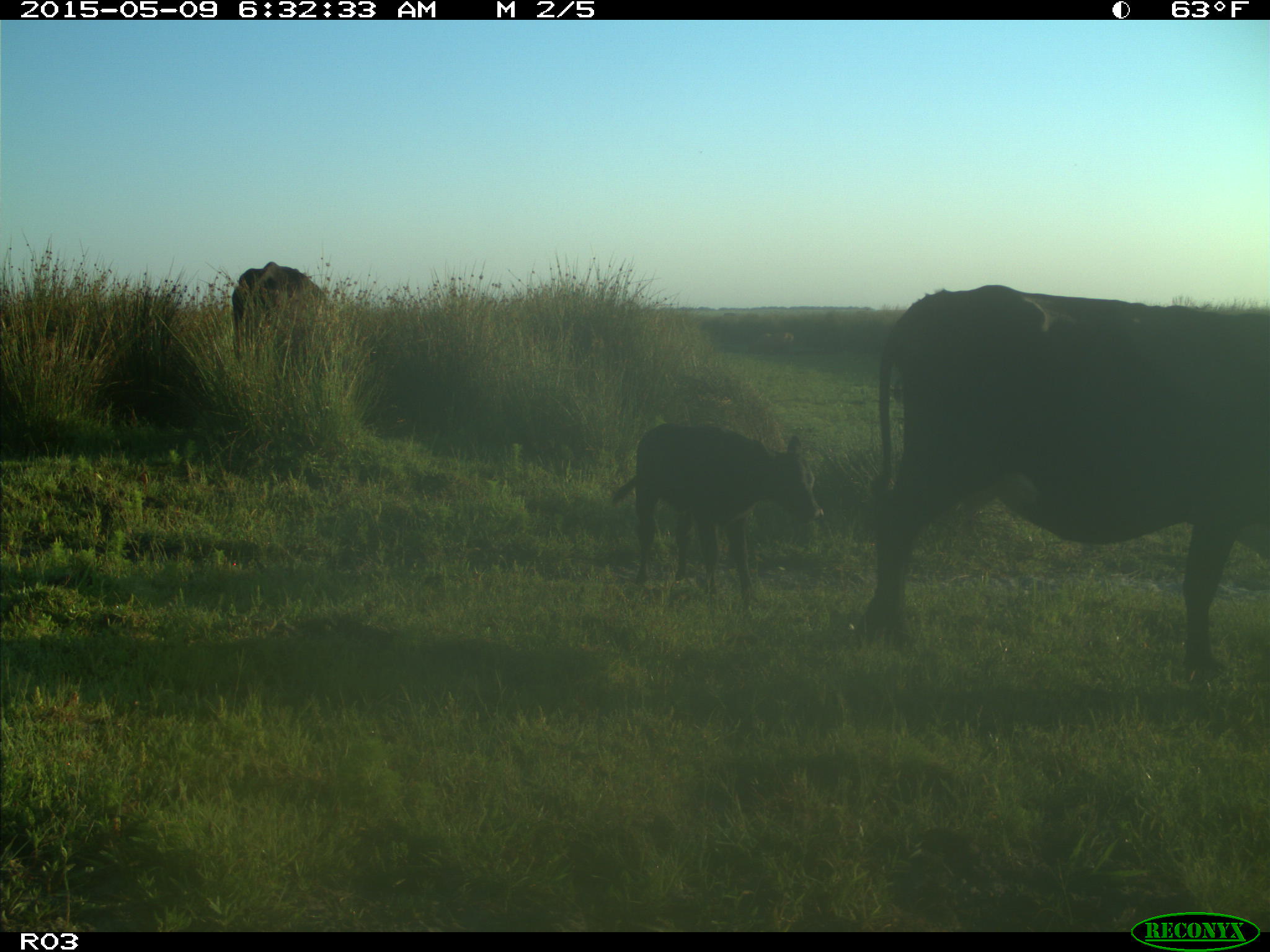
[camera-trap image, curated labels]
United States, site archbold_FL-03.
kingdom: Animalia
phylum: Chordata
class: Mammalia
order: Artiodactyla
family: Bovidae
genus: Bos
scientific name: Bos taurus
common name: domestic cow